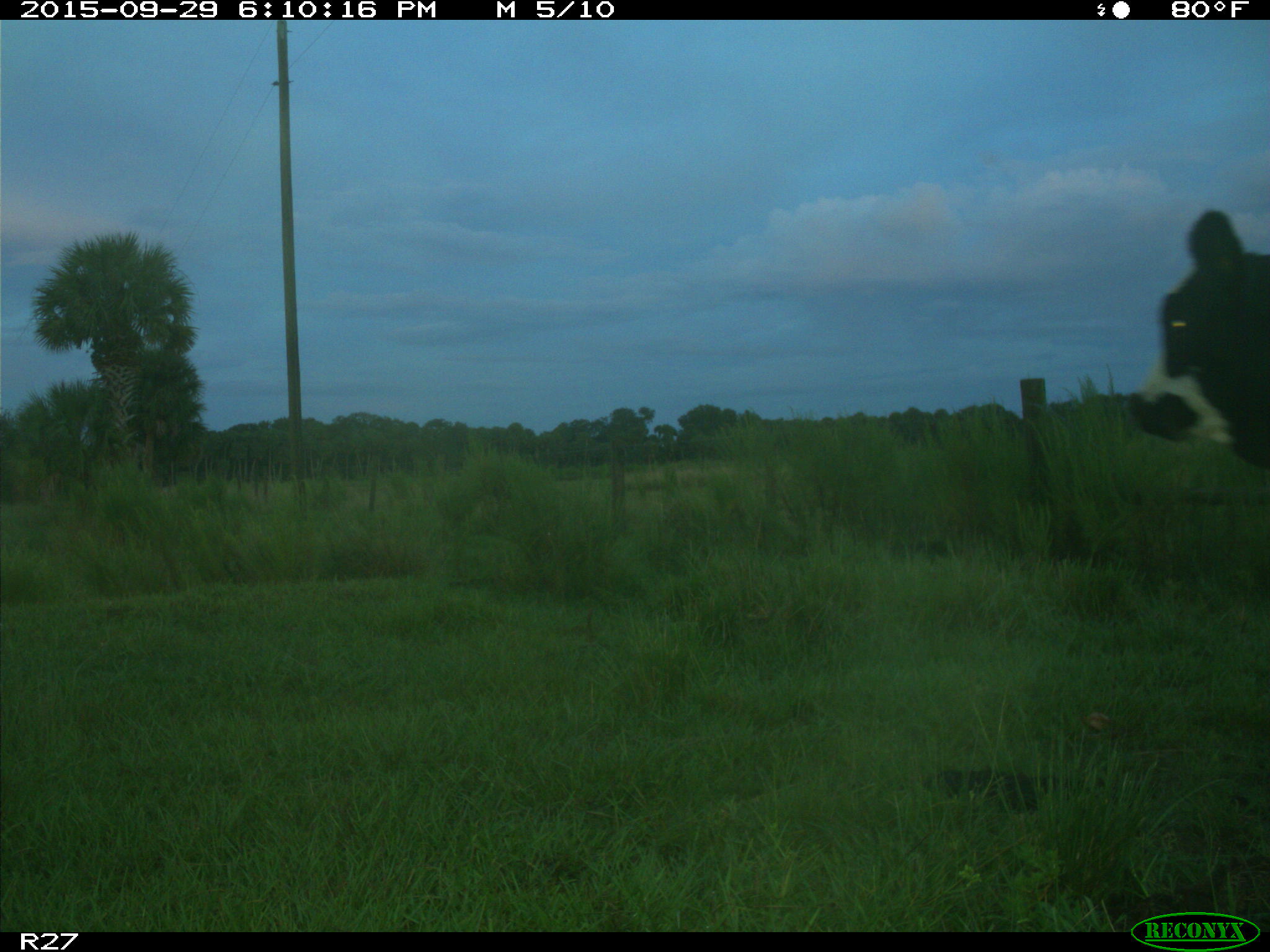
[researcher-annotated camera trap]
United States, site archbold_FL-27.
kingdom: Animalia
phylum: Chordata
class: Mammalia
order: Artiodactyla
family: Bovidae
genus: Bos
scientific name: Bos taurus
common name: domestic cow